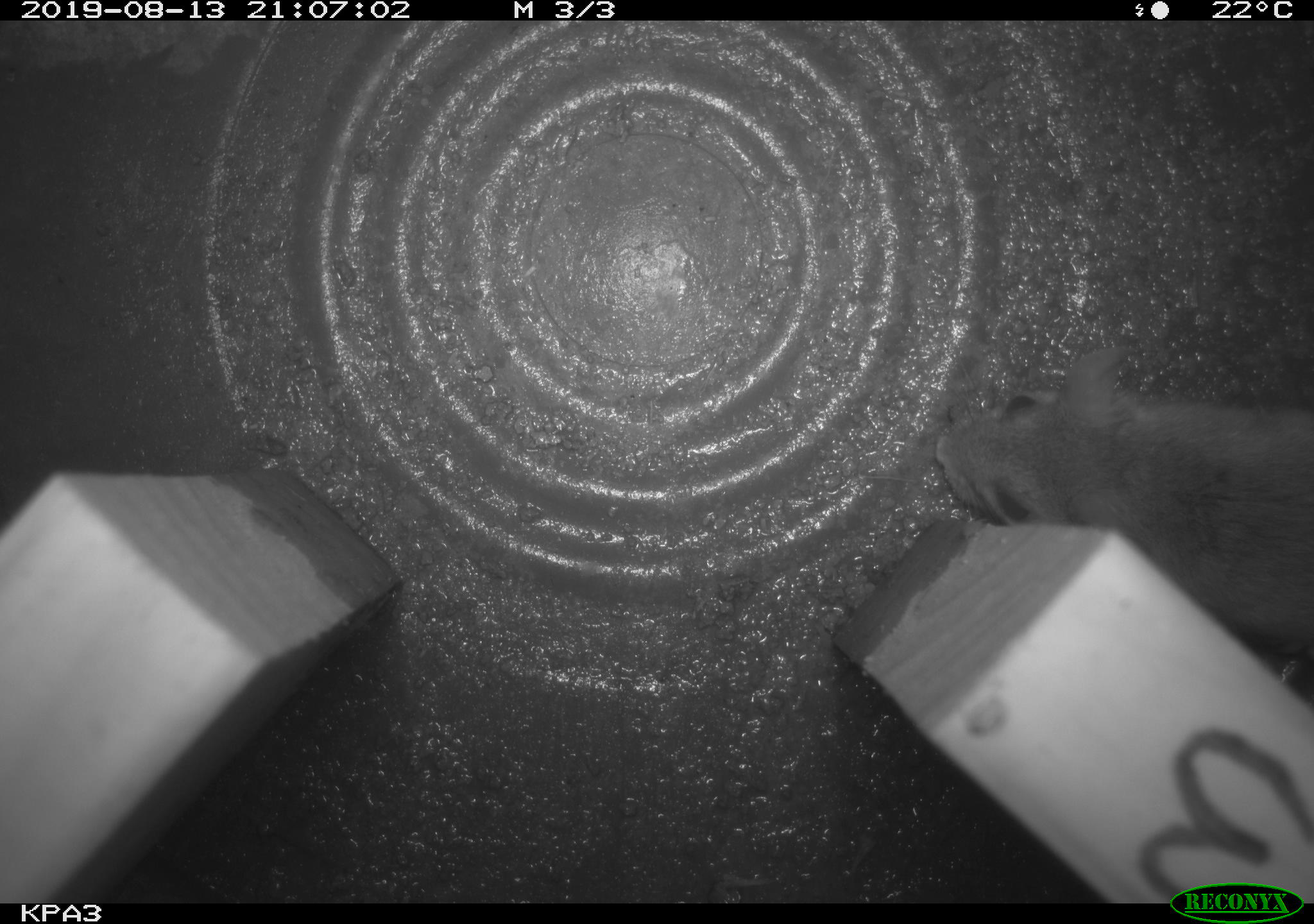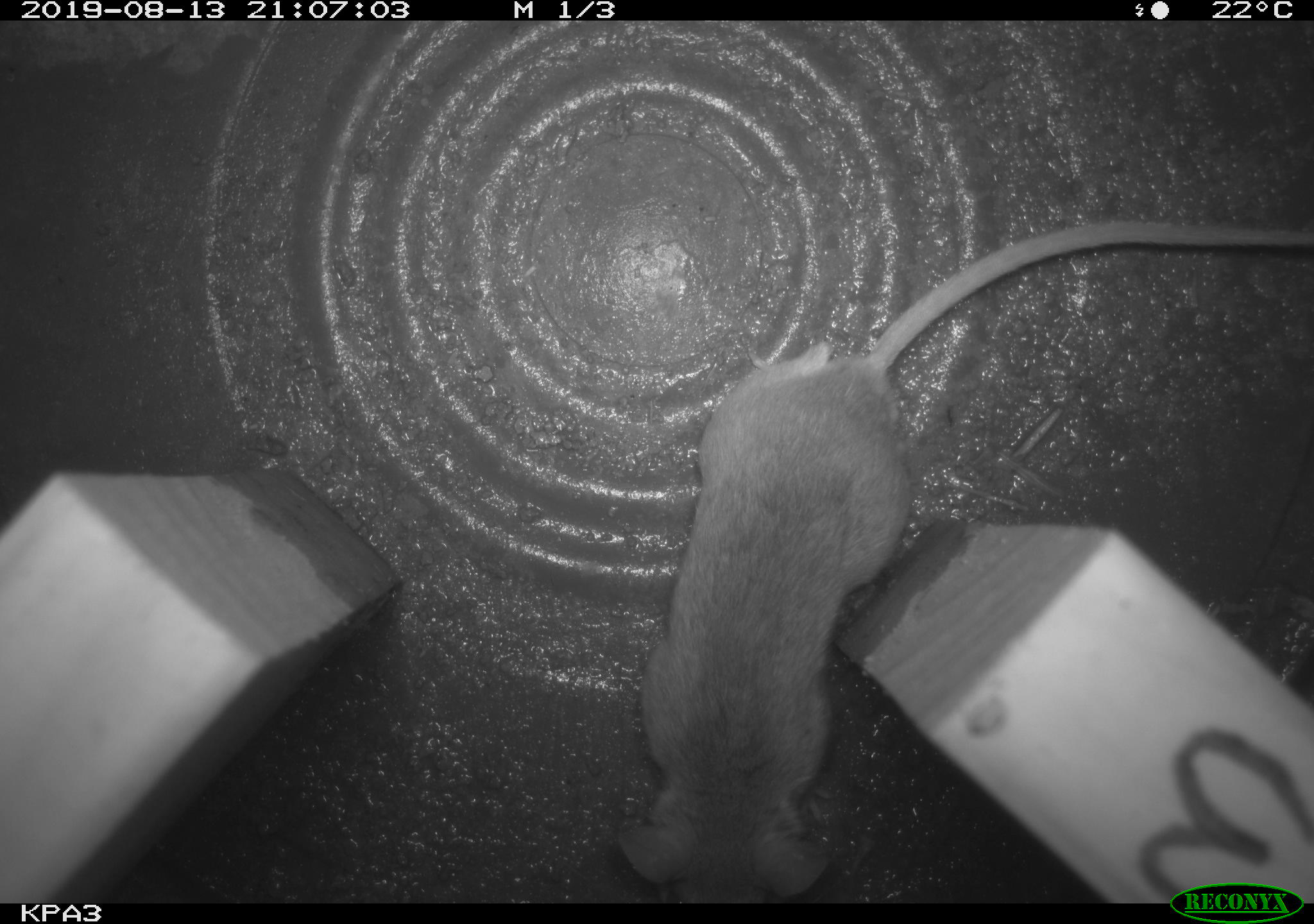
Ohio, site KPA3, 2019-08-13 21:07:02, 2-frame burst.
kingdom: Animalia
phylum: Chordata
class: Mammalia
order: Rodentia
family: Cricetidae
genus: Peromyscus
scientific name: Peromyscus leucopus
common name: white-footed mouse